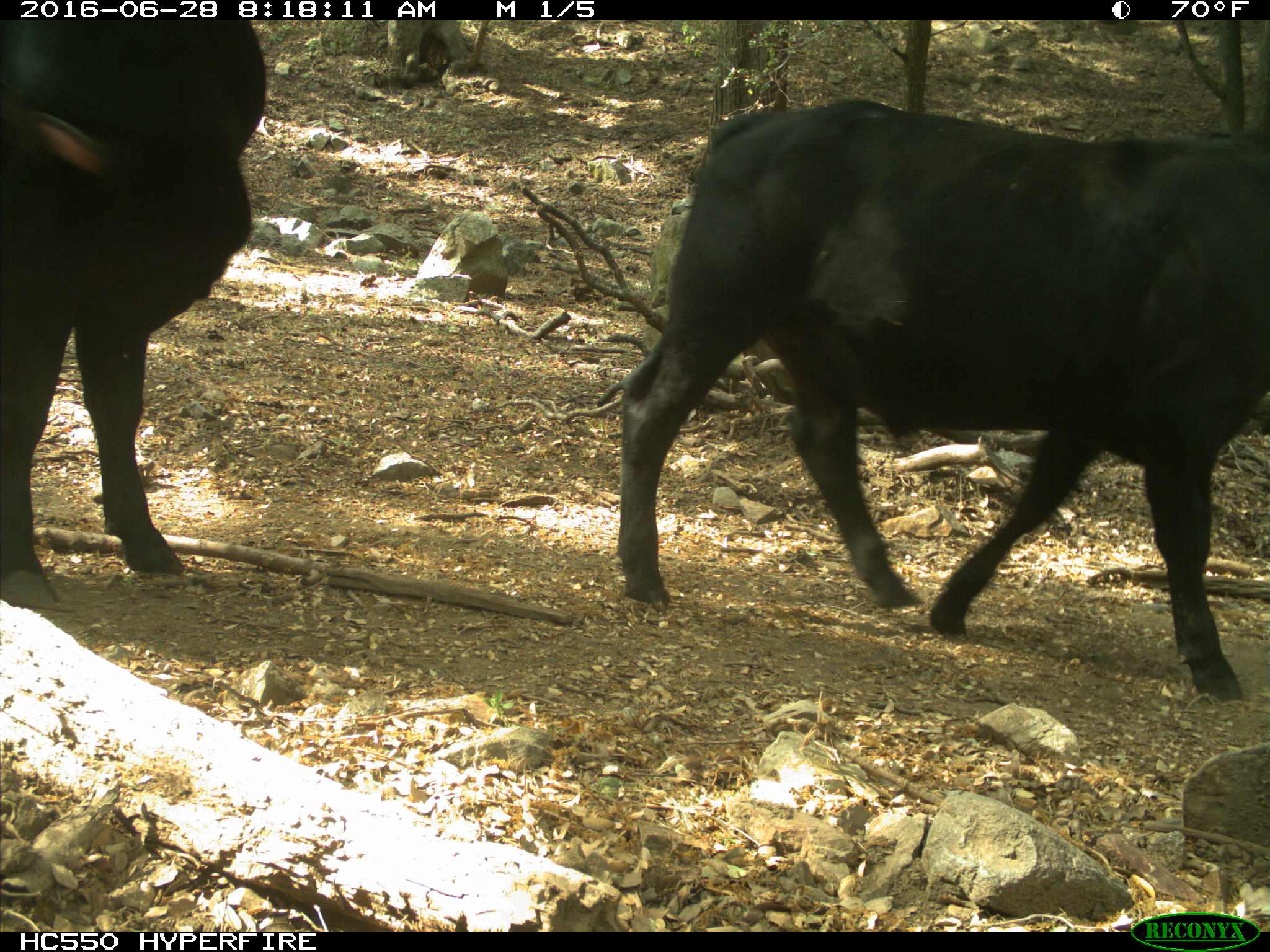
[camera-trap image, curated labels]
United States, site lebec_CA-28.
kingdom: Animalia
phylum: Chordata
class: Mammalia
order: Artiodactyla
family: Bovidae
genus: Bos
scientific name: Bos taurus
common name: domestic cow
Bos taurus (domestic cow).